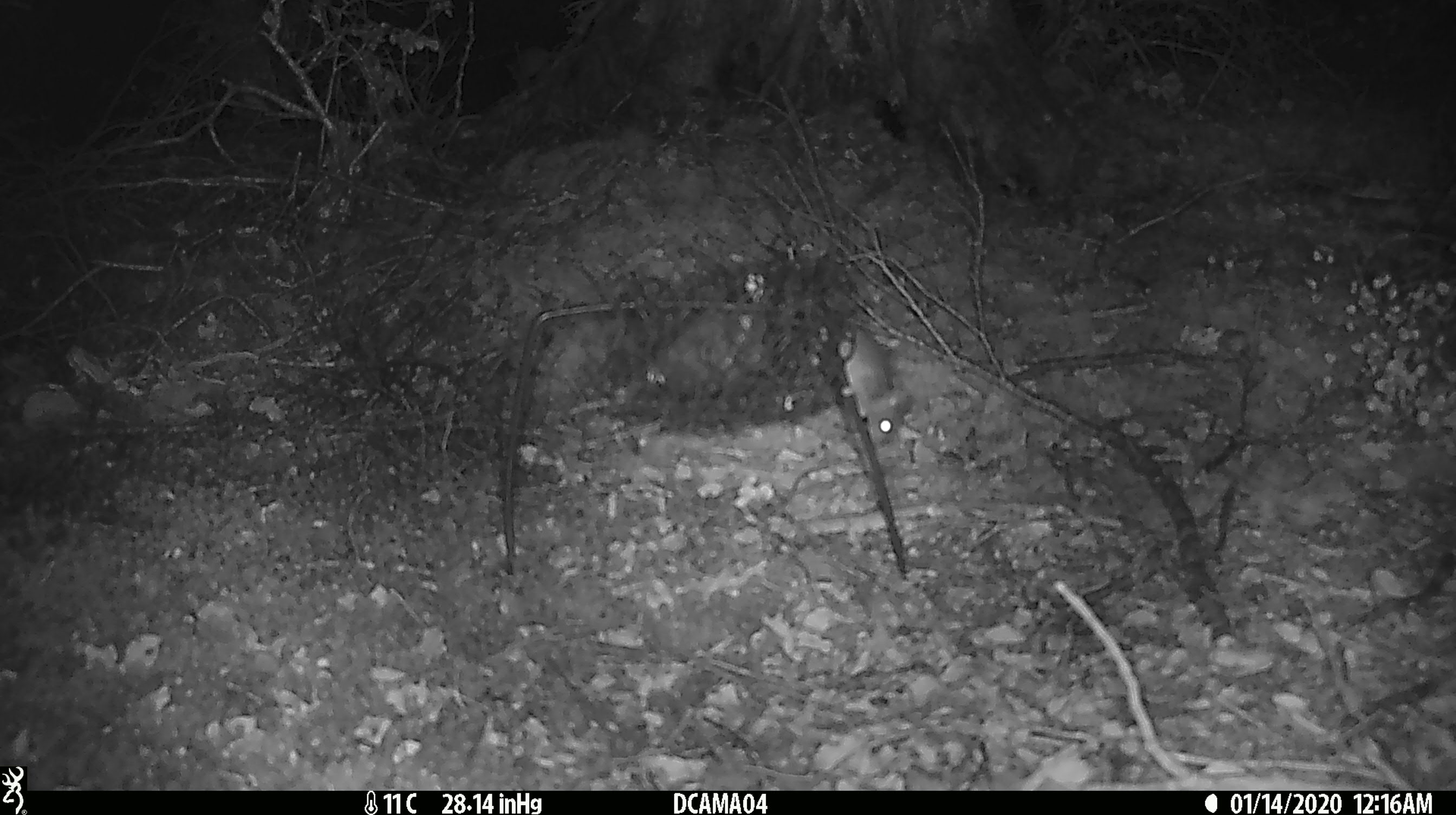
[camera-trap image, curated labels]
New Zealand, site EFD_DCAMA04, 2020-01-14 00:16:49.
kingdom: Animalia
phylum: Chordata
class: Mammalia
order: Rodentia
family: Muridae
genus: Mus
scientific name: Mus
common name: mouse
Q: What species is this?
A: Mouse (Mus).